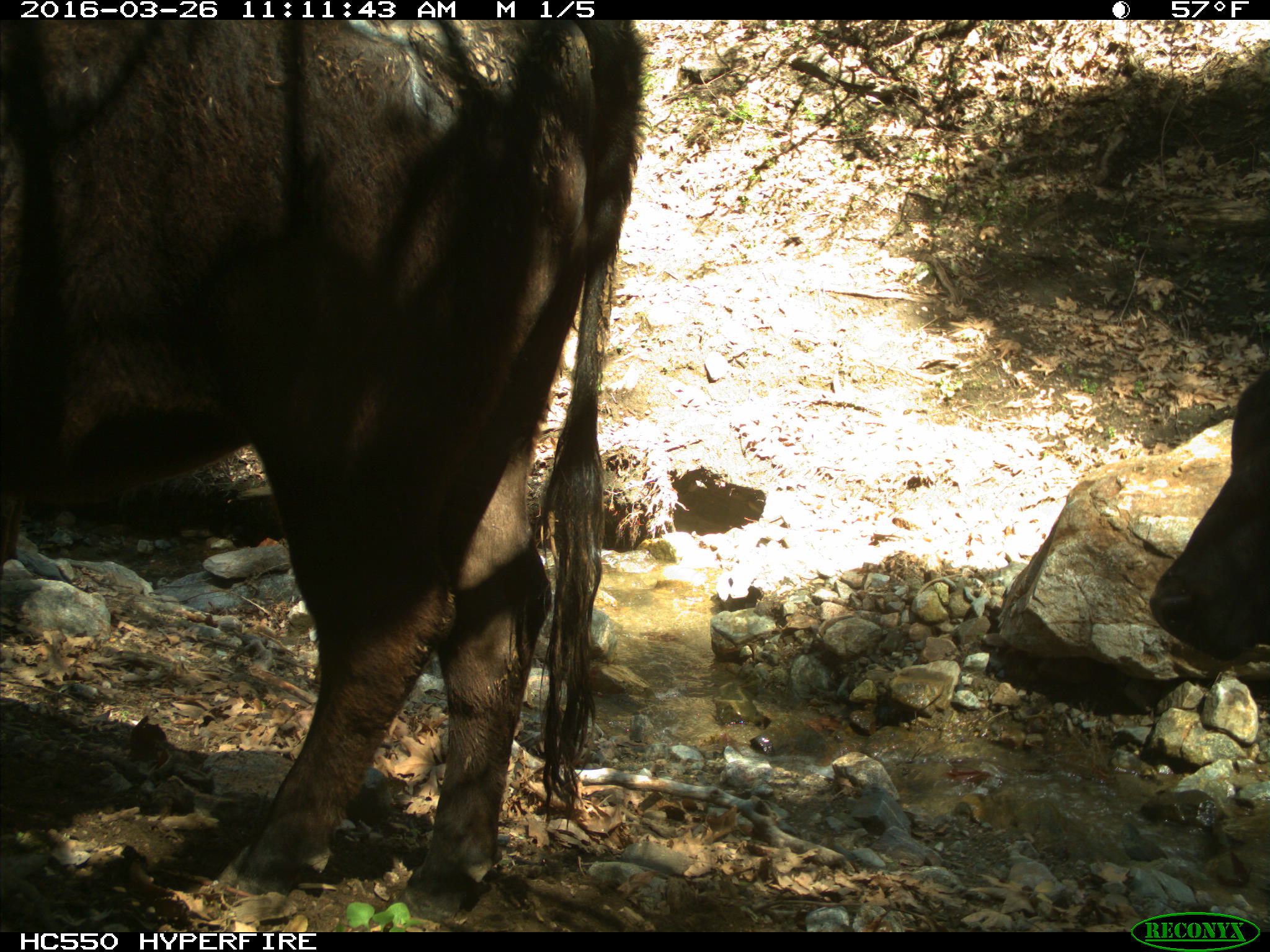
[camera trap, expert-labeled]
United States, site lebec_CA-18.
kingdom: Animalia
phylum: Chordata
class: Mammalia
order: Artiodactyla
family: Bovidae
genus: Bos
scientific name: Bos taurus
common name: domestic cow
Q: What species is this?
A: Bos taurus (domestic cow).